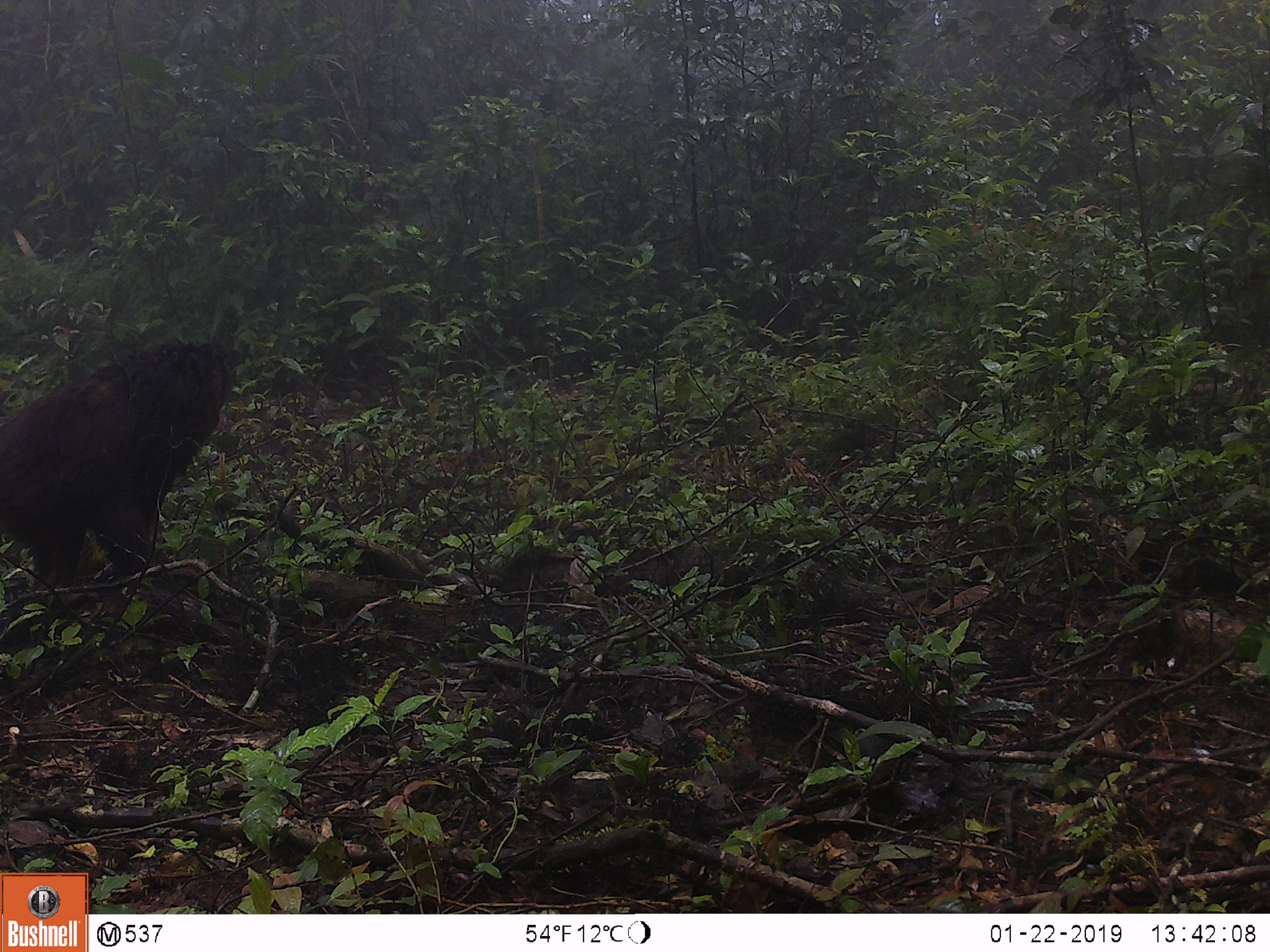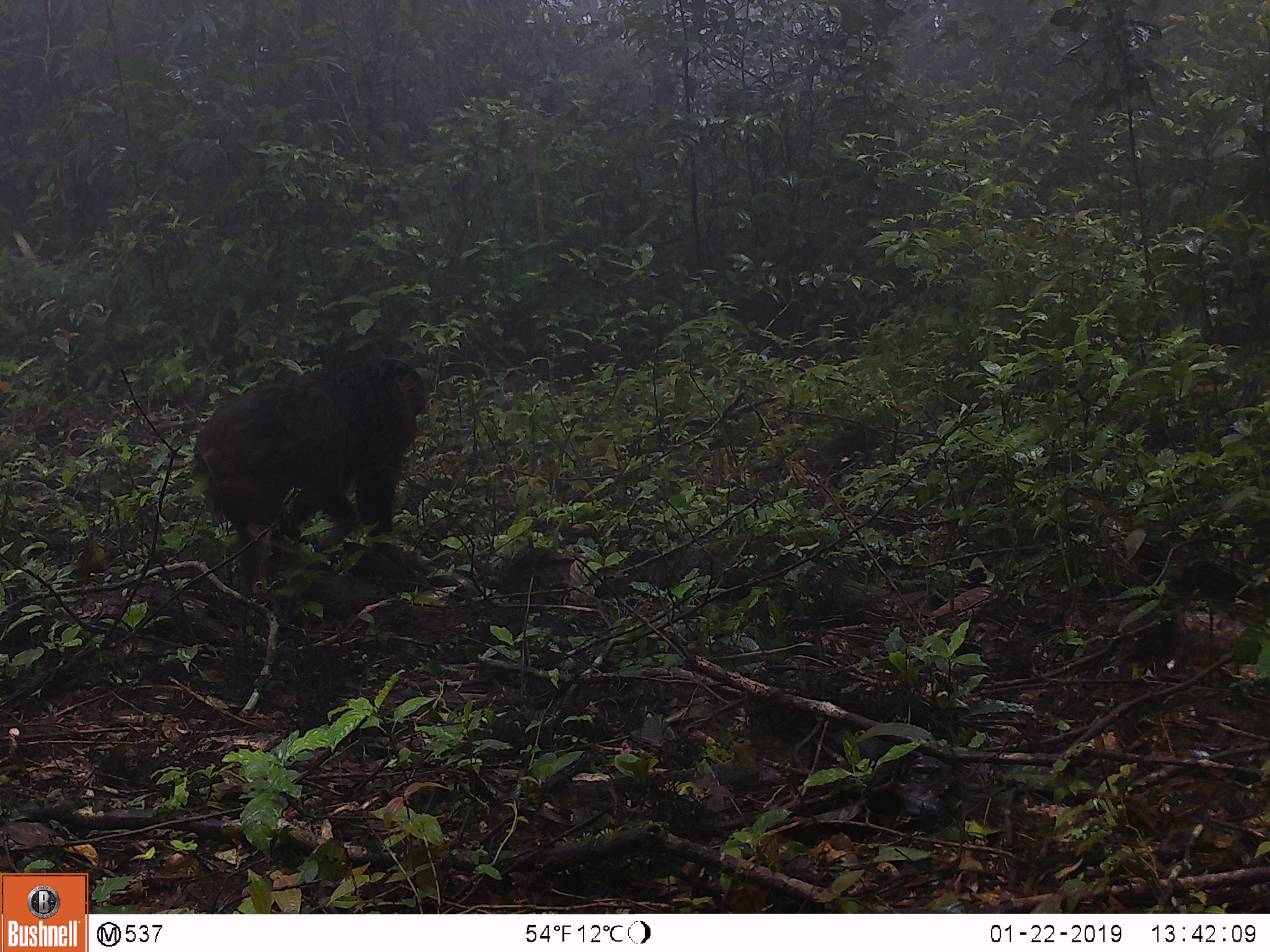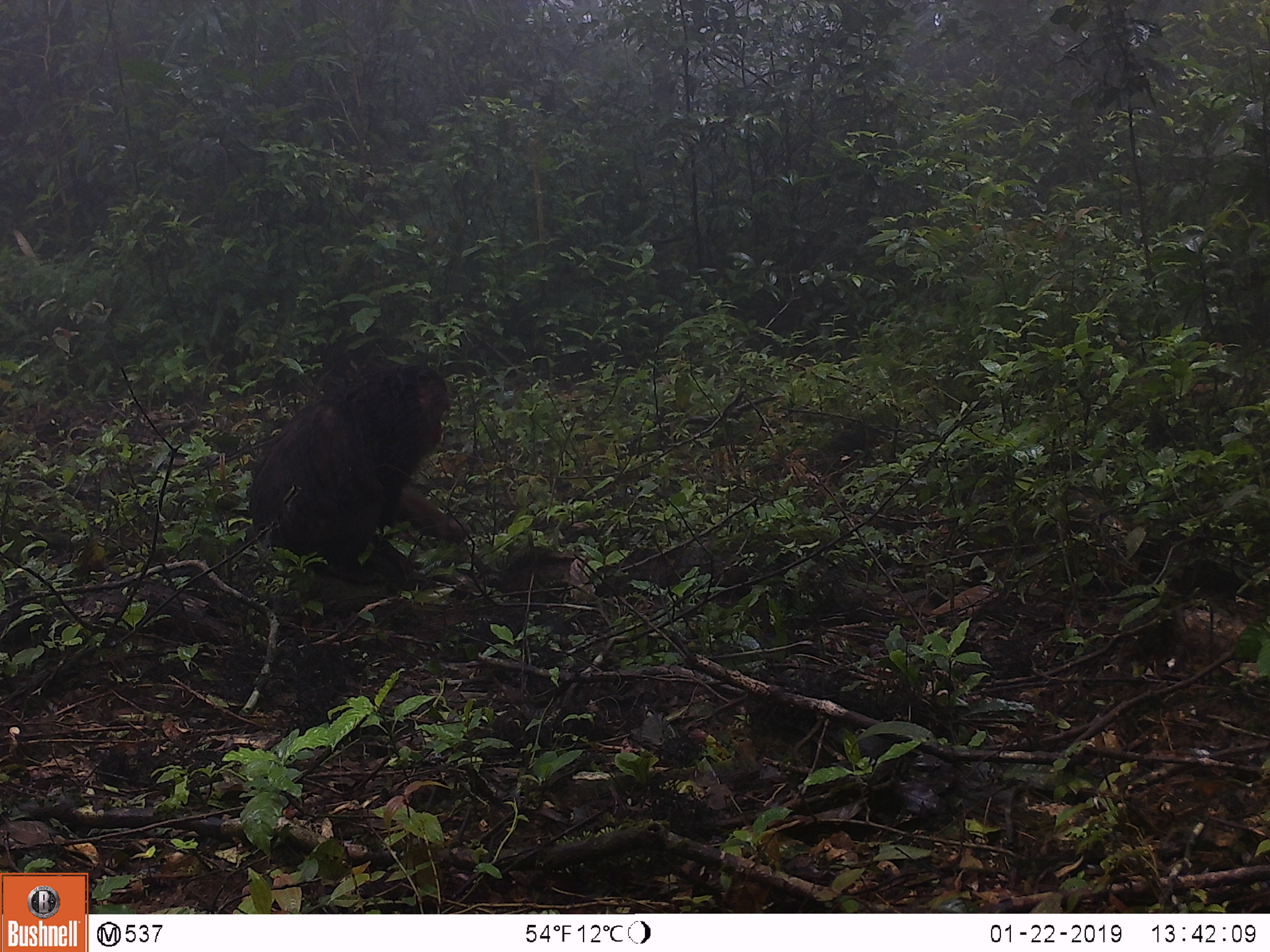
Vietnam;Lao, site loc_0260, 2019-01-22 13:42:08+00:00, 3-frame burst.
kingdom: Animalia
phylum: Chordata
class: Mammalia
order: Primates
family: Cercopithecidae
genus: Macaca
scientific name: Macaca arctoides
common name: stump-tailed macaque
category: stump tailed macaque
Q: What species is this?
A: Stump tailed macaque (stump-tailed macaque) (Macaca arctoides).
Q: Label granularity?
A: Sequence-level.